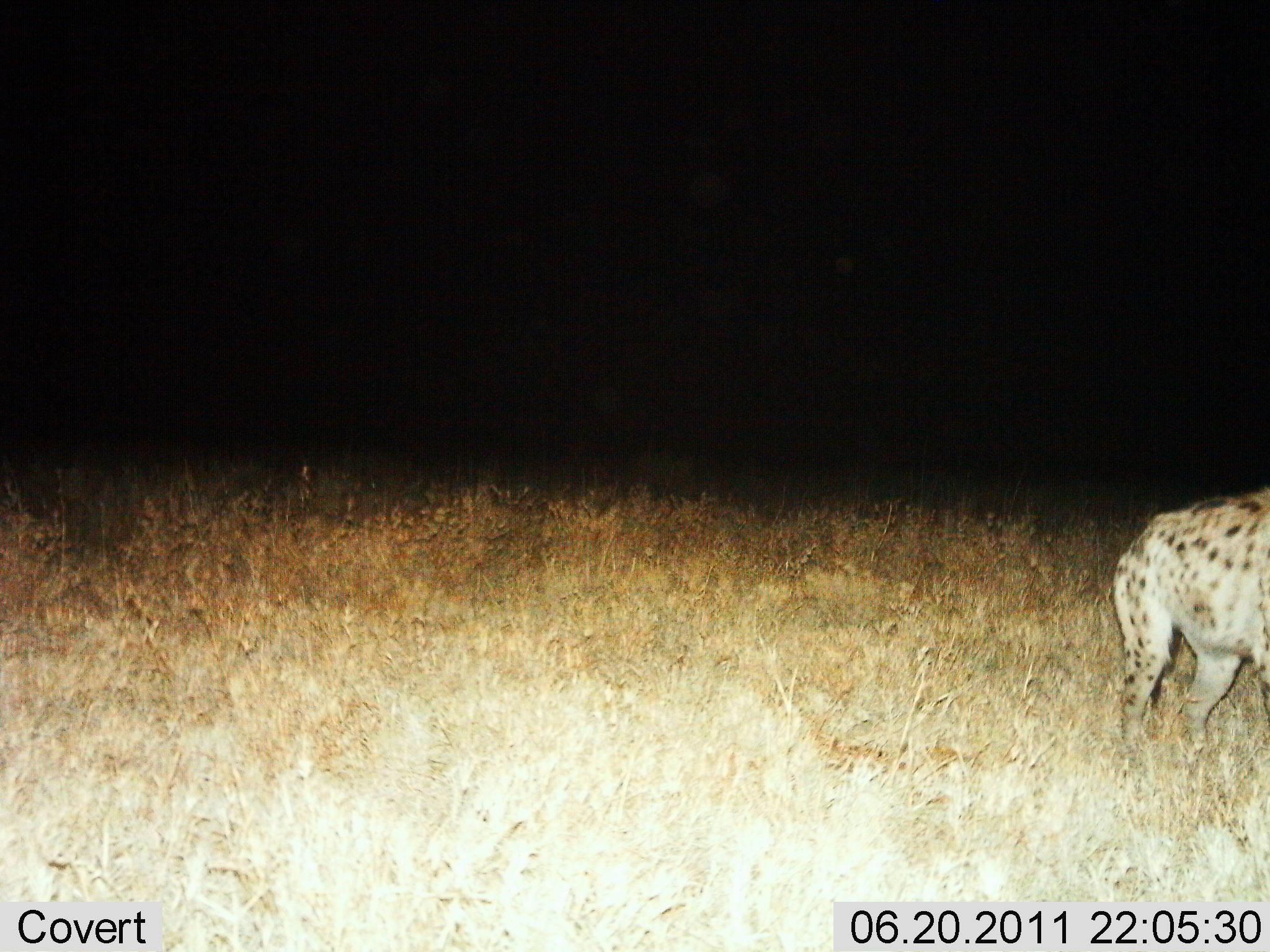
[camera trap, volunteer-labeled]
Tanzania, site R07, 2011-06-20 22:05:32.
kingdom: Animalia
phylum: Chordata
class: Mammalia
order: Carnivora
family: Hyaenidae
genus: Crocuta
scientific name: Crocuta crocuta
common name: spotted hyena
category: hyenaspotted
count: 1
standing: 67%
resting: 0%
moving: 33%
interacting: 0%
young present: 0%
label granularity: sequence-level